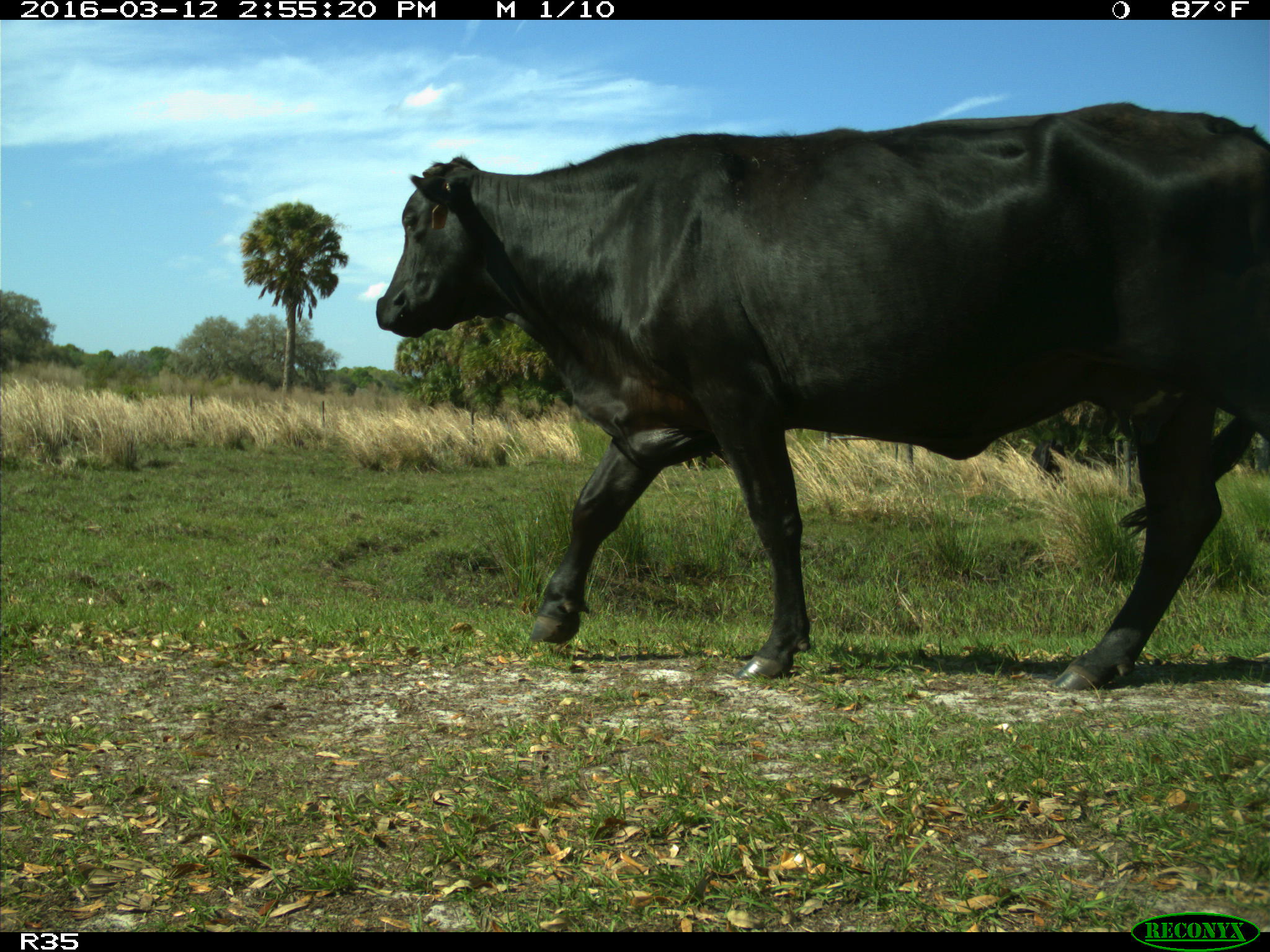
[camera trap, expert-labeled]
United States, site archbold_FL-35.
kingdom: Animalia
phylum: Chordata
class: Mammalia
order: Artiodactyla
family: Bovidae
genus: Bos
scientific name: Bos taurus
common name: domestic cow